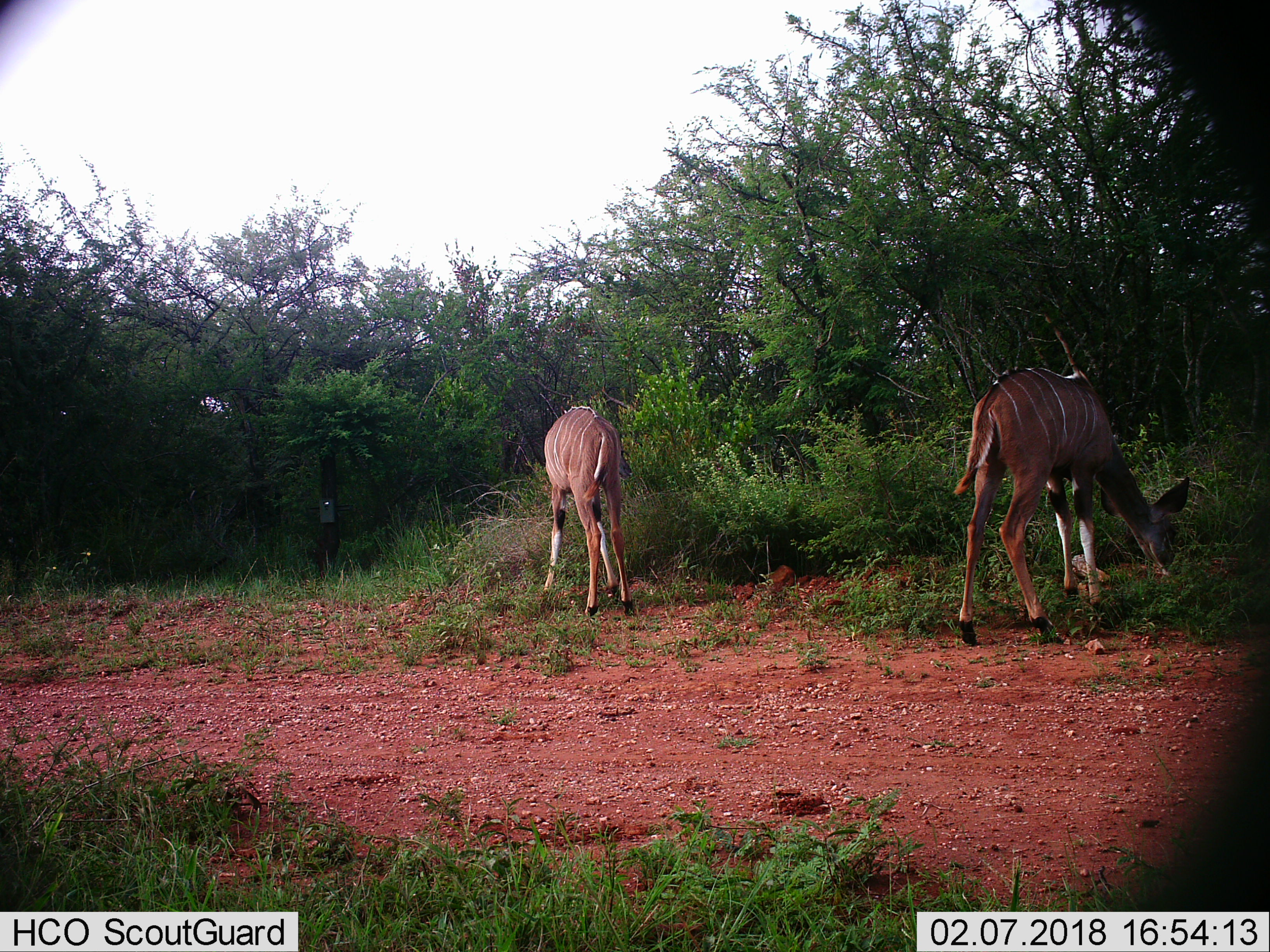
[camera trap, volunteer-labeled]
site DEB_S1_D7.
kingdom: Animalia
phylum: Chordata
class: Mammalia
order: Artiodactyla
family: Bovidae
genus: Tragelaphus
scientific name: Tragelaphus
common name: kudu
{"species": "kudu (Tragelaphus)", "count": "2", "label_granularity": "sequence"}